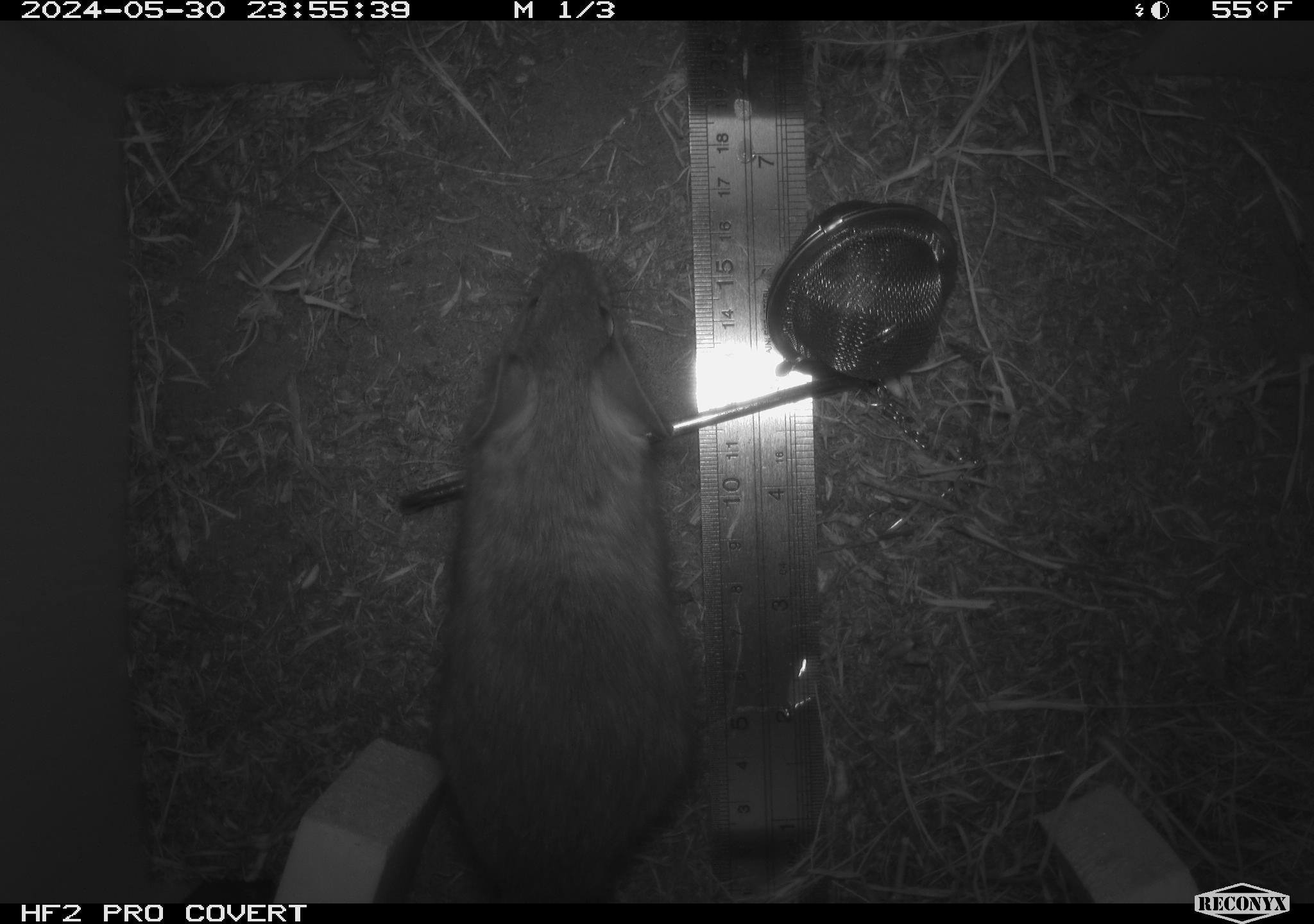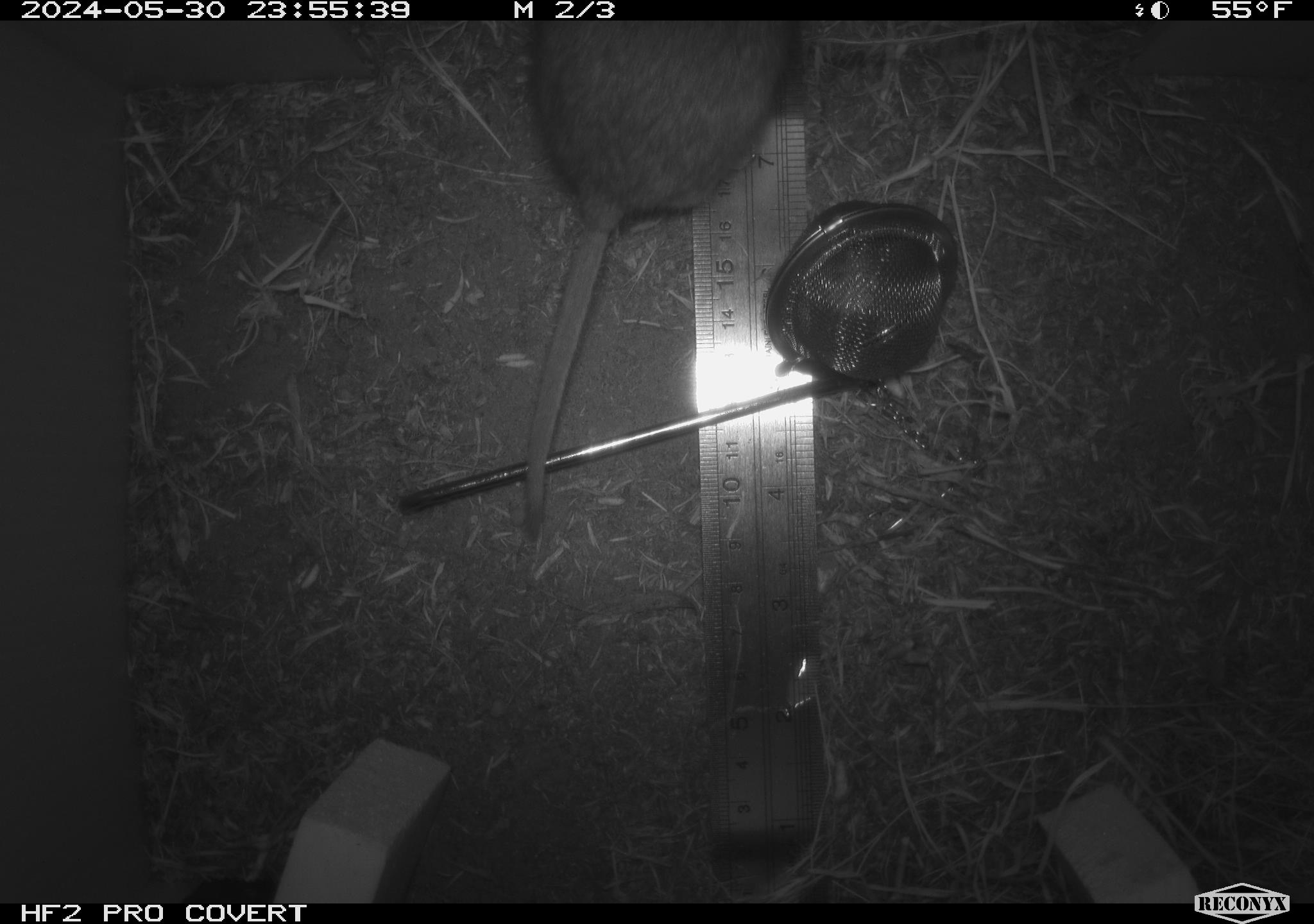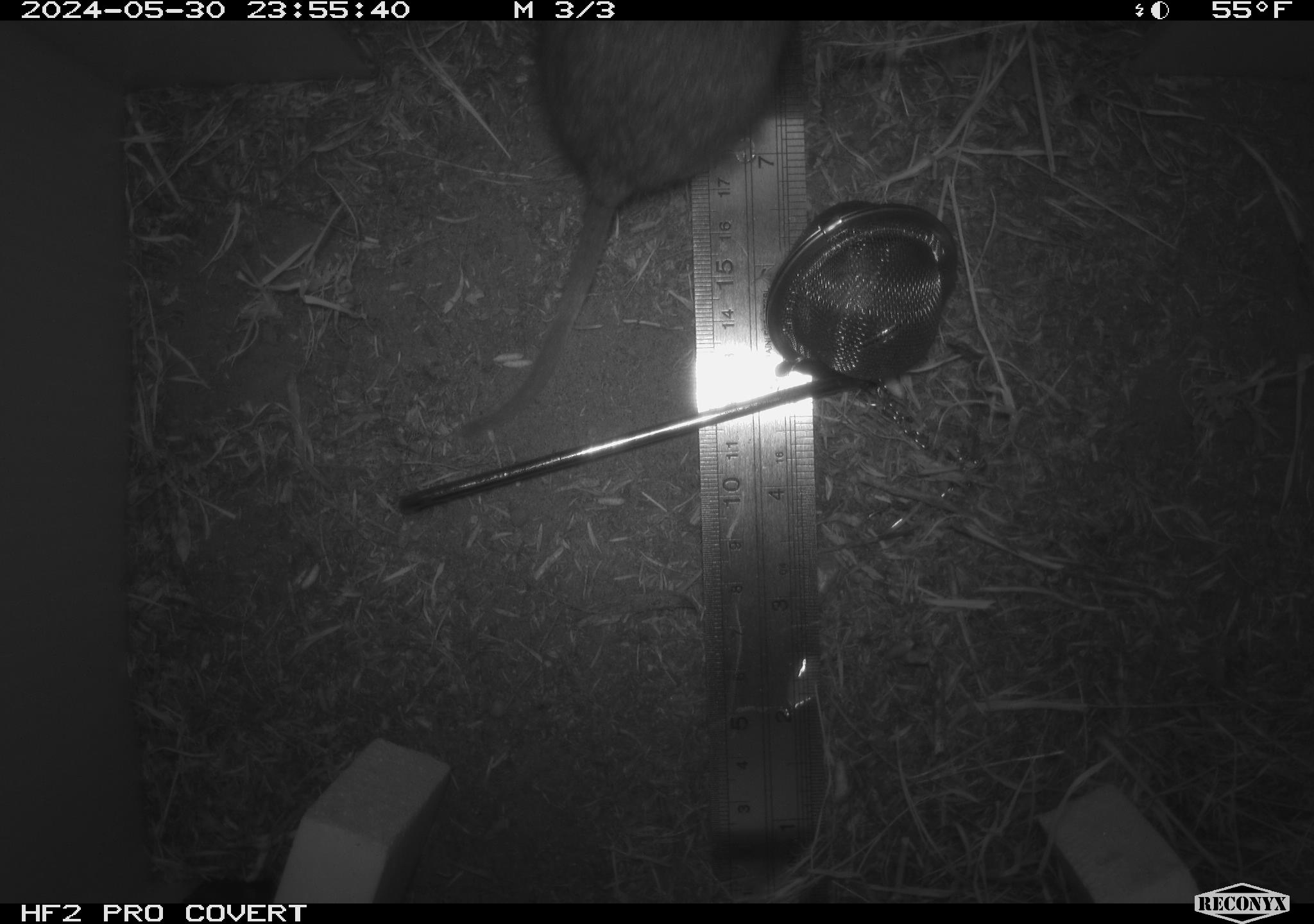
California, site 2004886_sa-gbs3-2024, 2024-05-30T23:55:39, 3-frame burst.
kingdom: Animalia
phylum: Chordata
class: Mammalia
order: Rodentia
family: Cricetidae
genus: Neotoma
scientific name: Neotoma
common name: pack rat or woodrat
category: neotoma species